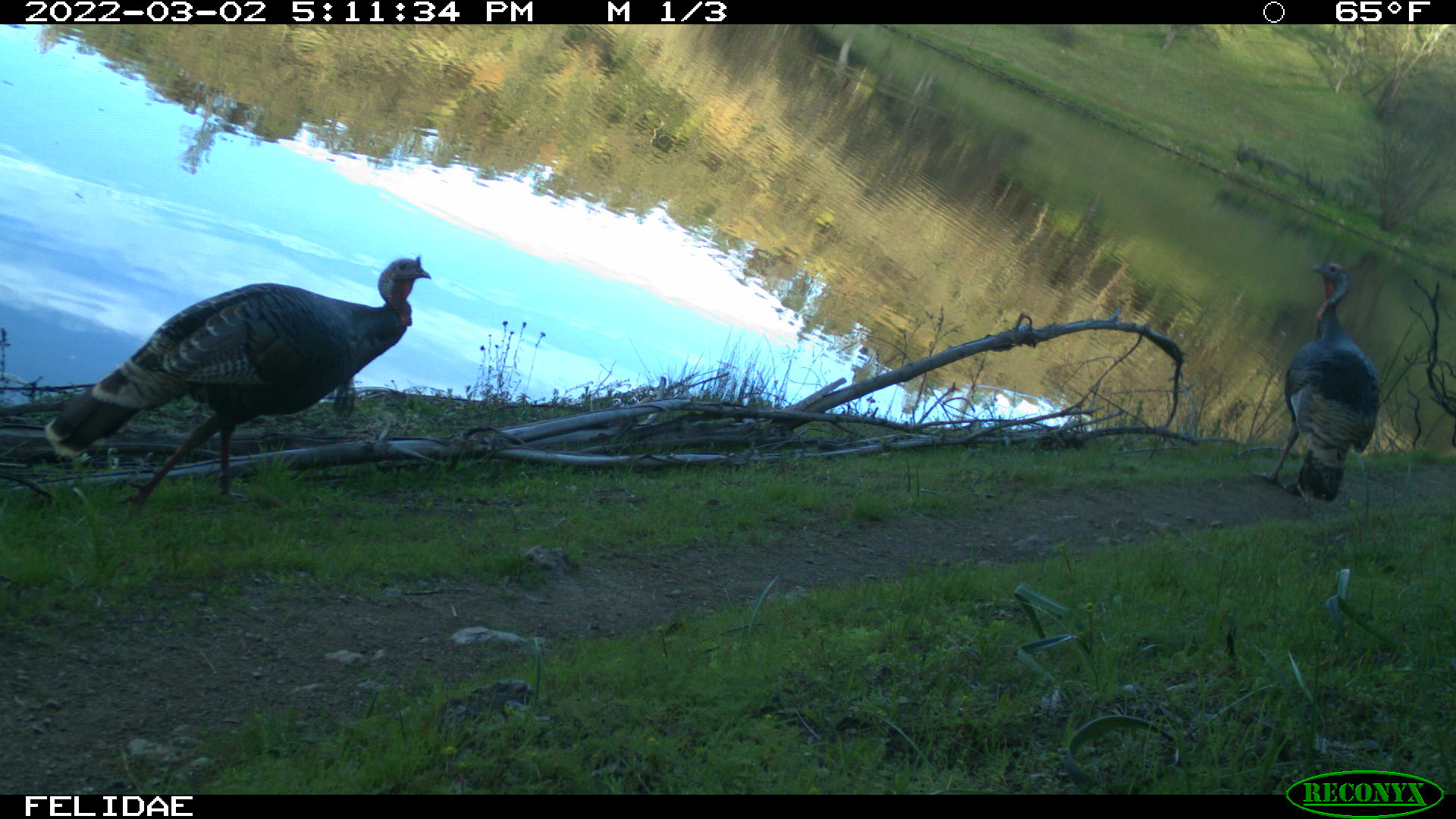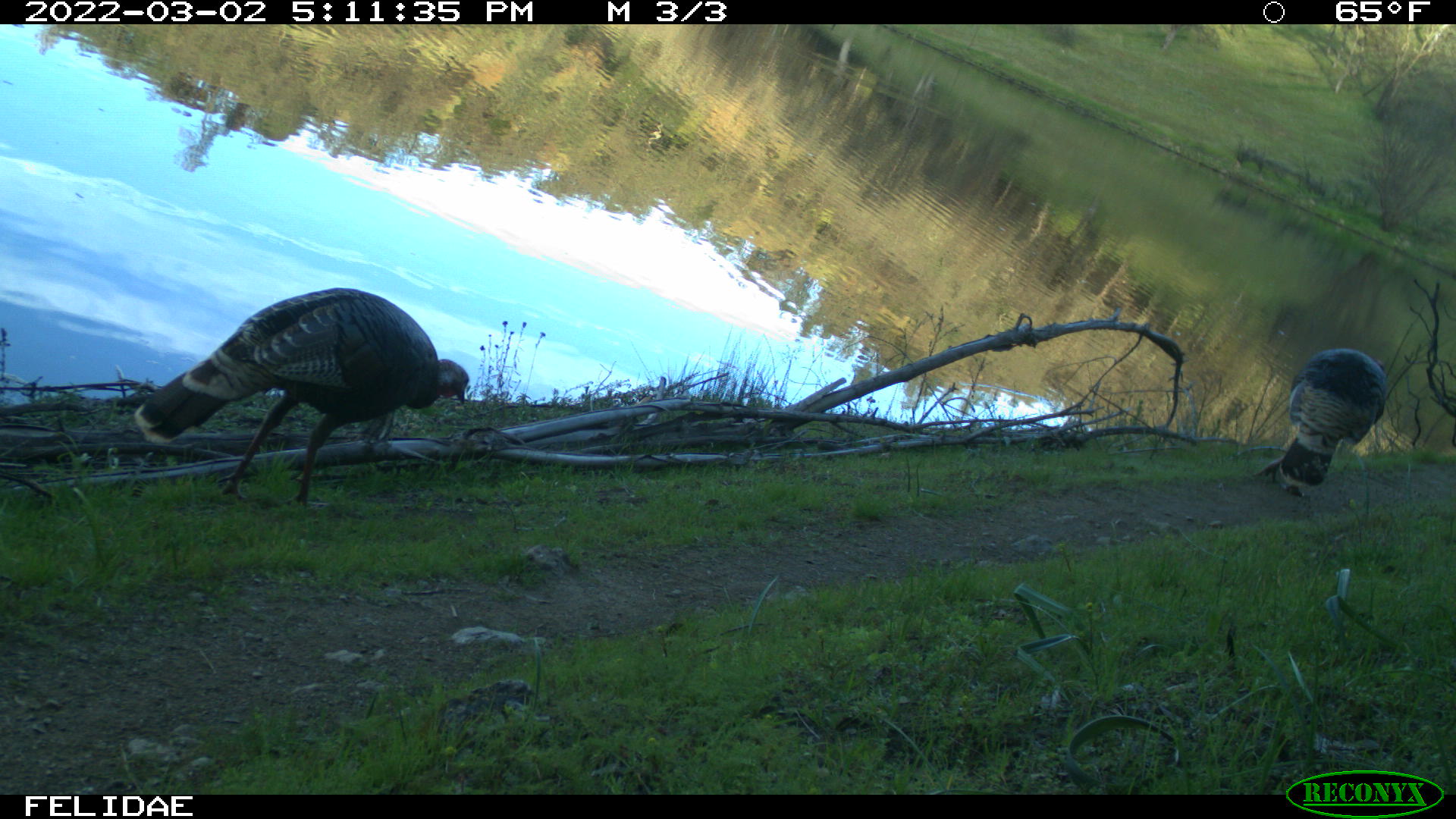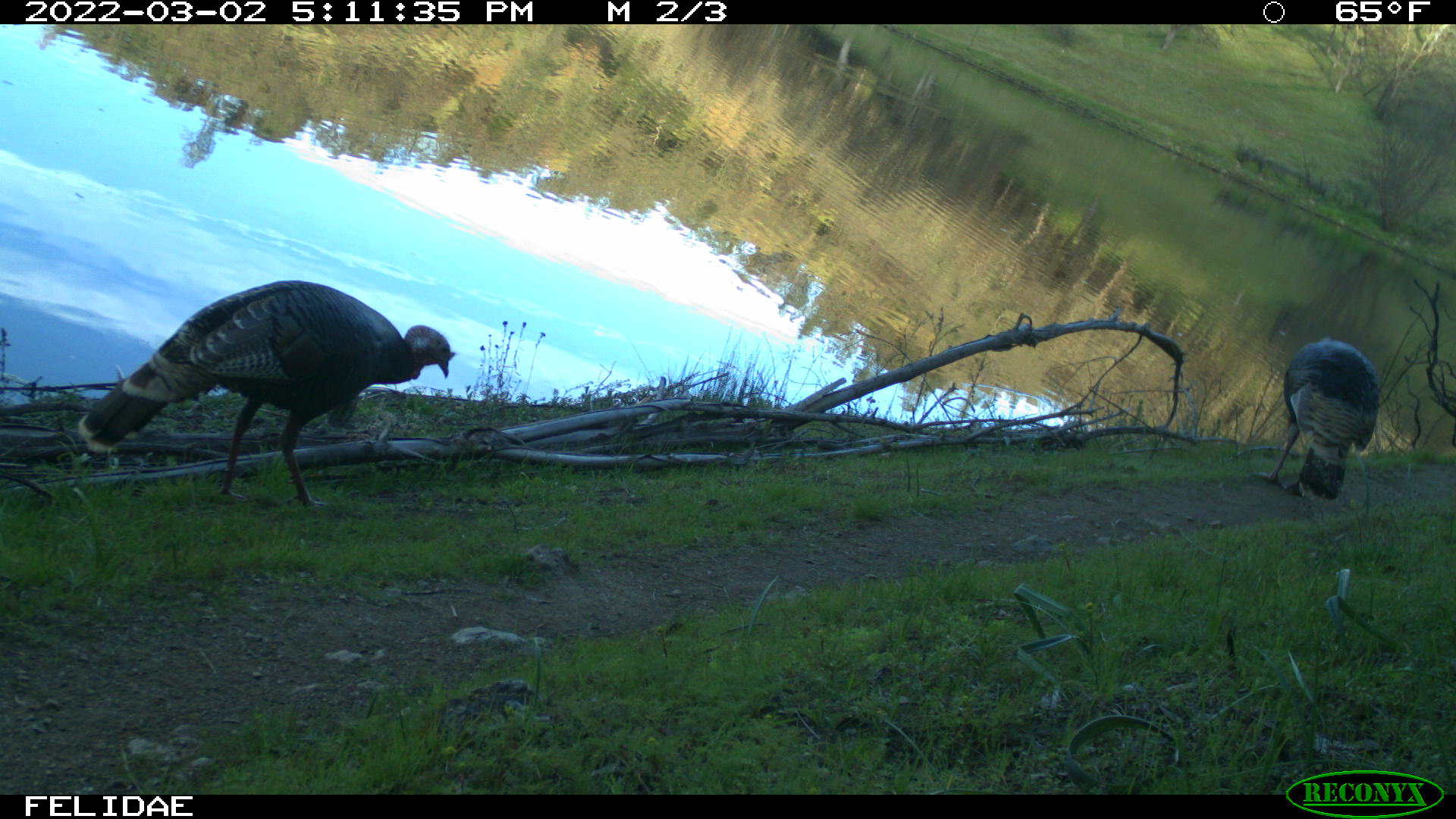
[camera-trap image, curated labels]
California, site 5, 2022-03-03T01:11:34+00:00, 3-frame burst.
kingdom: Animalia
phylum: Chordata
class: Aves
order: Galliformes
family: Phasianidae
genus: Meleagris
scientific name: Meleagris gallopavo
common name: turkey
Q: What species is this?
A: Turkey (Meleagris gallopavo).